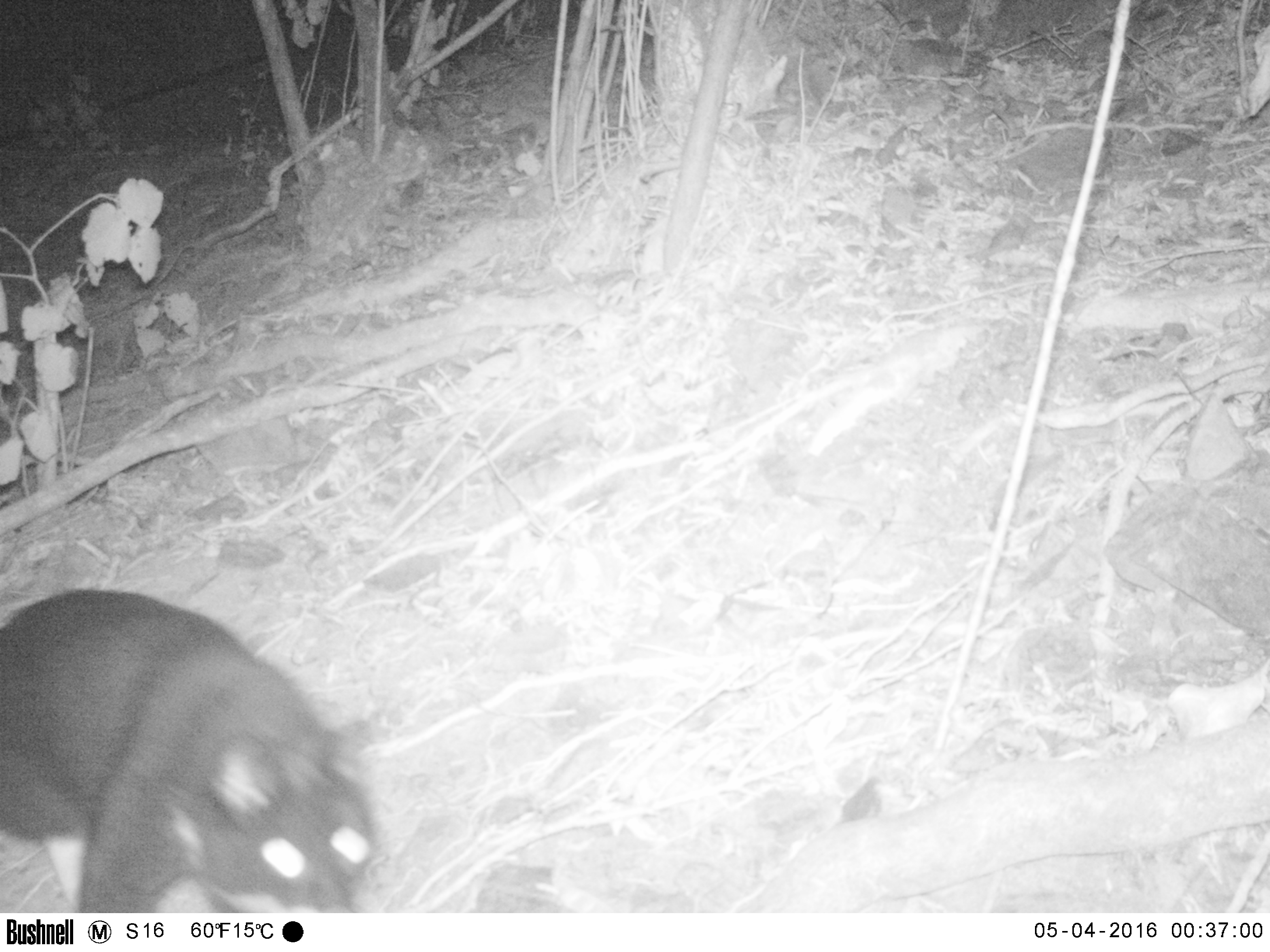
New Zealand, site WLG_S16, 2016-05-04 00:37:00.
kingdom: Animalia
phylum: Chordata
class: Mammalia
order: Carnivora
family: Felidae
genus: Felis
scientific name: Felis catus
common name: domestic cat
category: cat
Cat (domestic cat) (Felis catus).